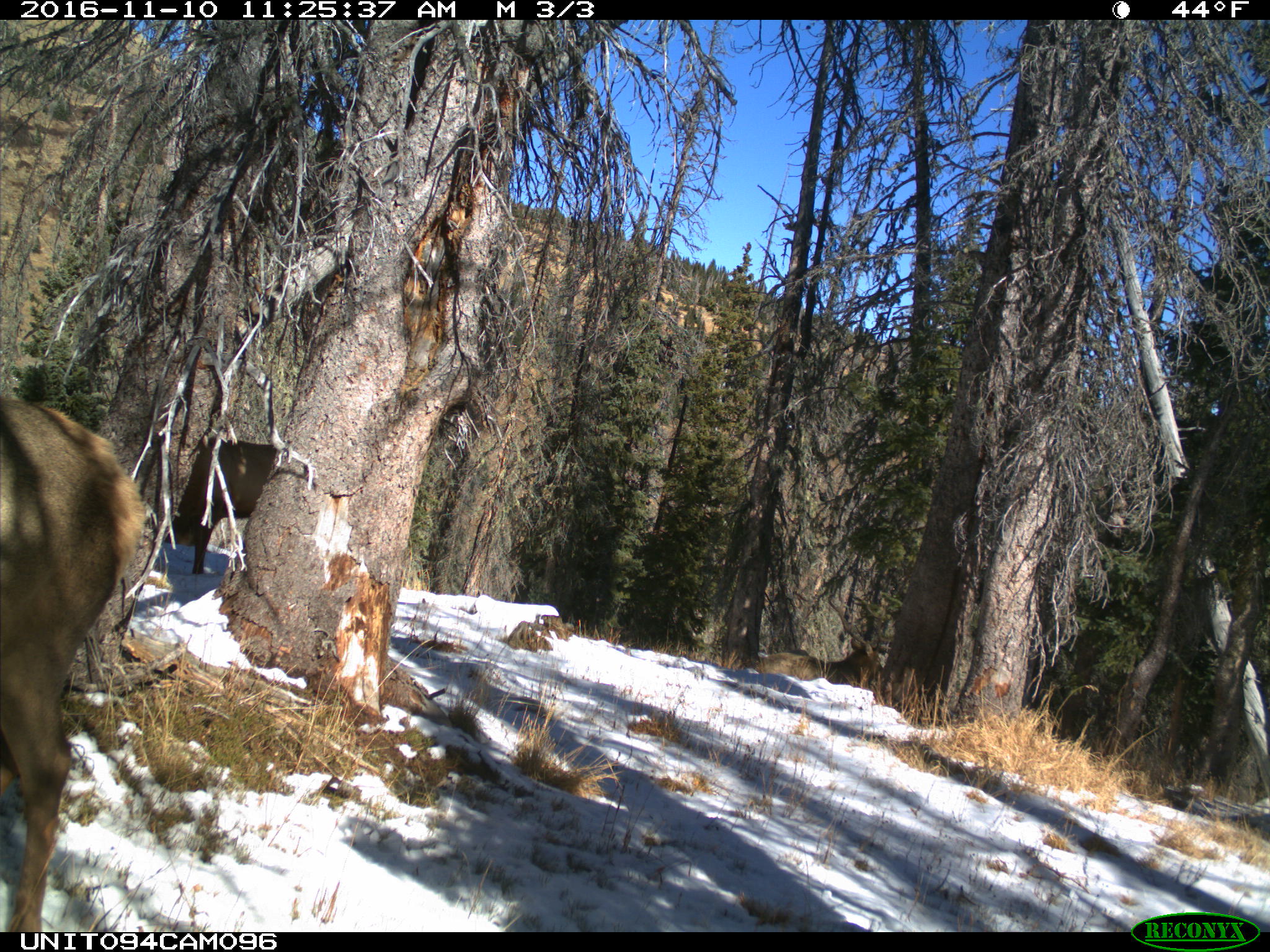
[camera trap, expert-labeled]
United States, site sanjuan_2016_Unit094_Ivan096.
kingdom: Animalia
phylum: Chordata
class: Mammalia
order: Artiodactyla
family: Cervidae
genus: Cervus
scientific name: Cervus elaphus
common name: red deer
Cervus elaphus (red deer).